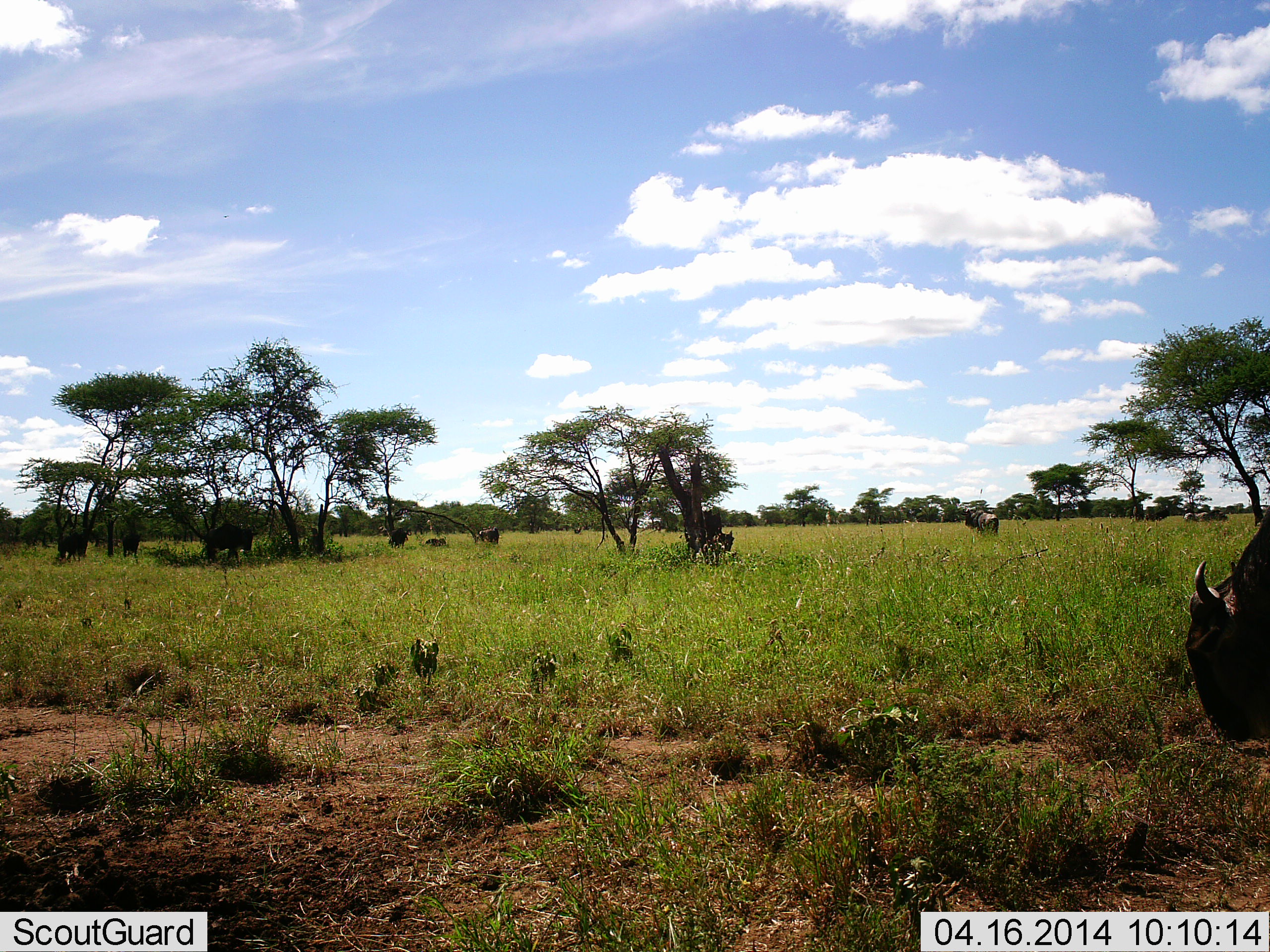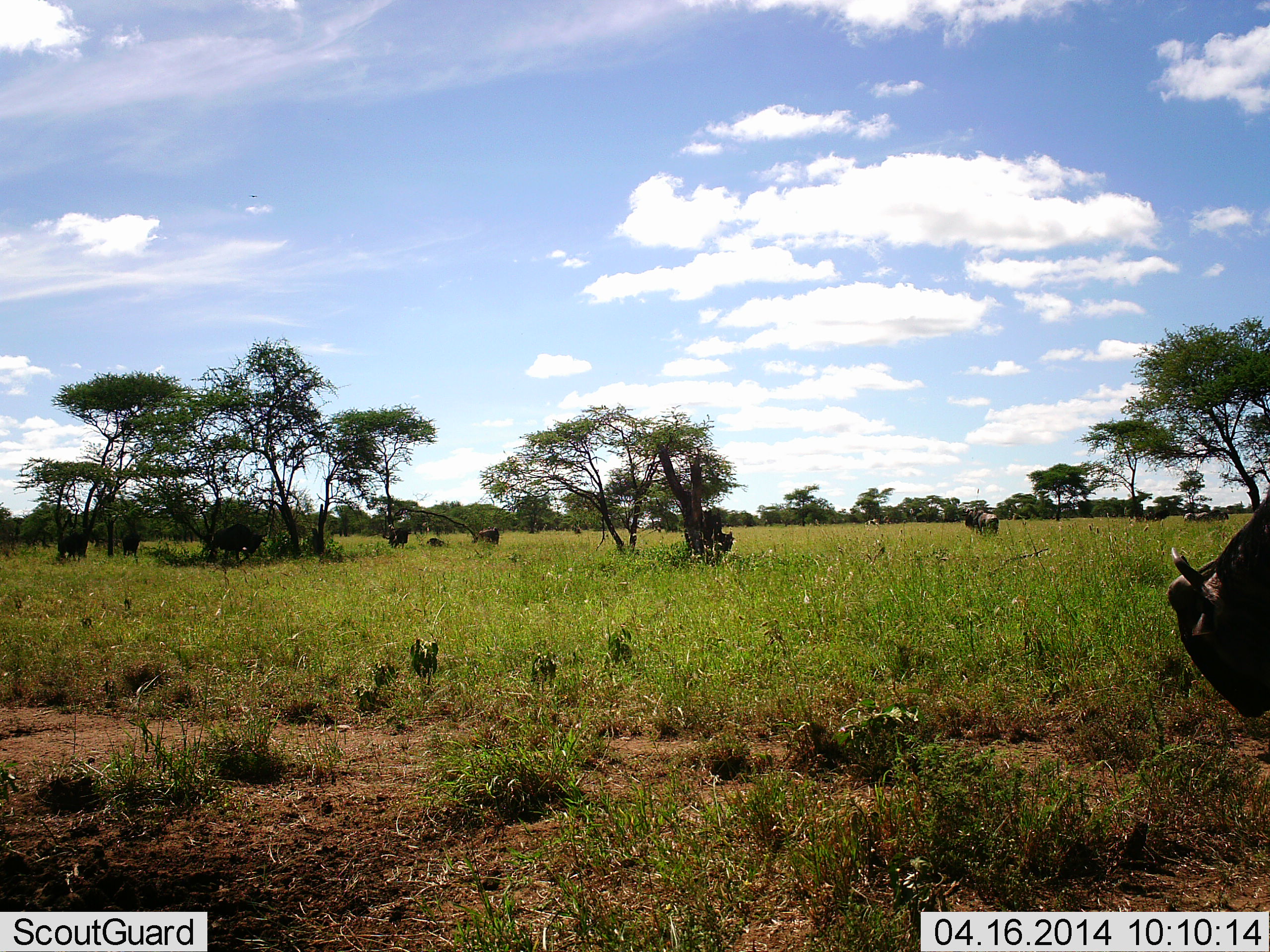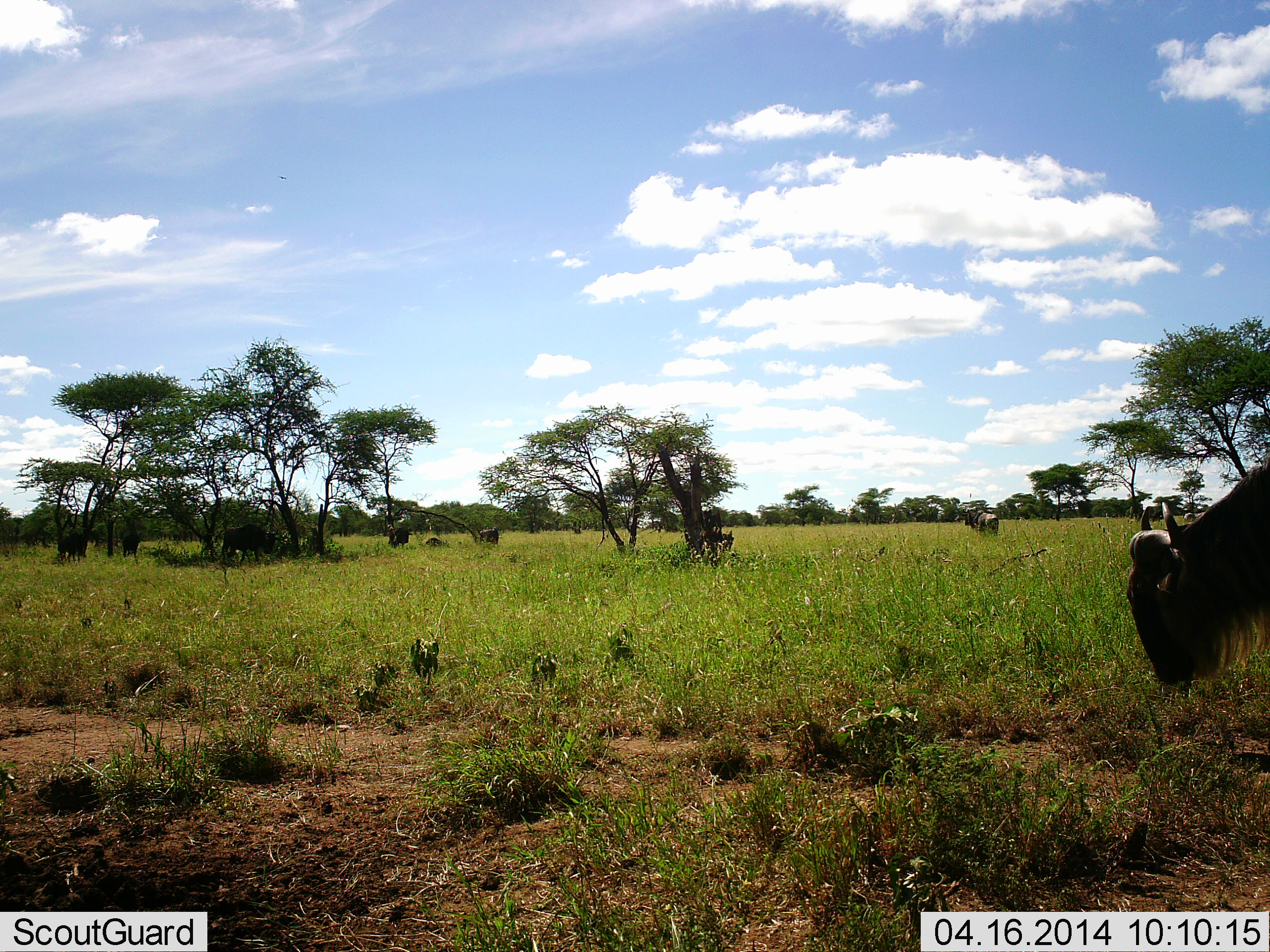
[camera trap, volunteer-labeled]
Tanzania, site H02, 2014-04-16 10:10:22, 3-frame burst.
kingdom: Animalia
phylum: Chordata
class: Mammalia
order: Artiodactyla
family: Bovidae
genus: Connochaetes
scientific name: Connochaetes taurinus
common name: blue wildebeest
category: wildebeest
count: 5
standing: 50%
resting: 0%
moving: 10%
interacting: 0%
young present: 0%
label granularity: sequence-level